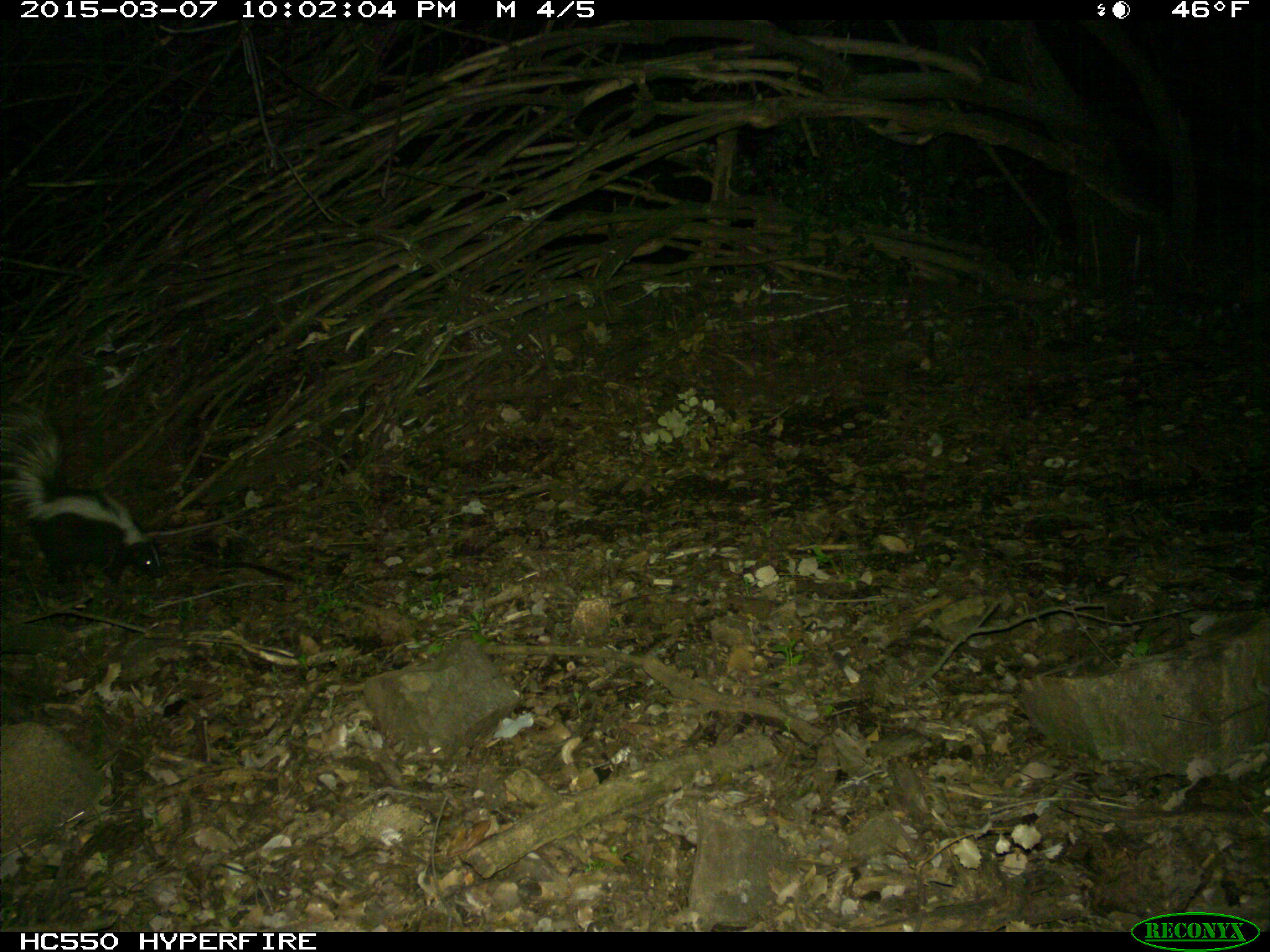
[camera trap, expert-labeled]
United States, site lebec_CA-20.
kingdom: Animalia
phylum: Chordata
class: Mammalia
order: Carnivora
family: Mephitidae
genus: Mephitis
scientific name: Mephitis mephitis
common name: striped skunk